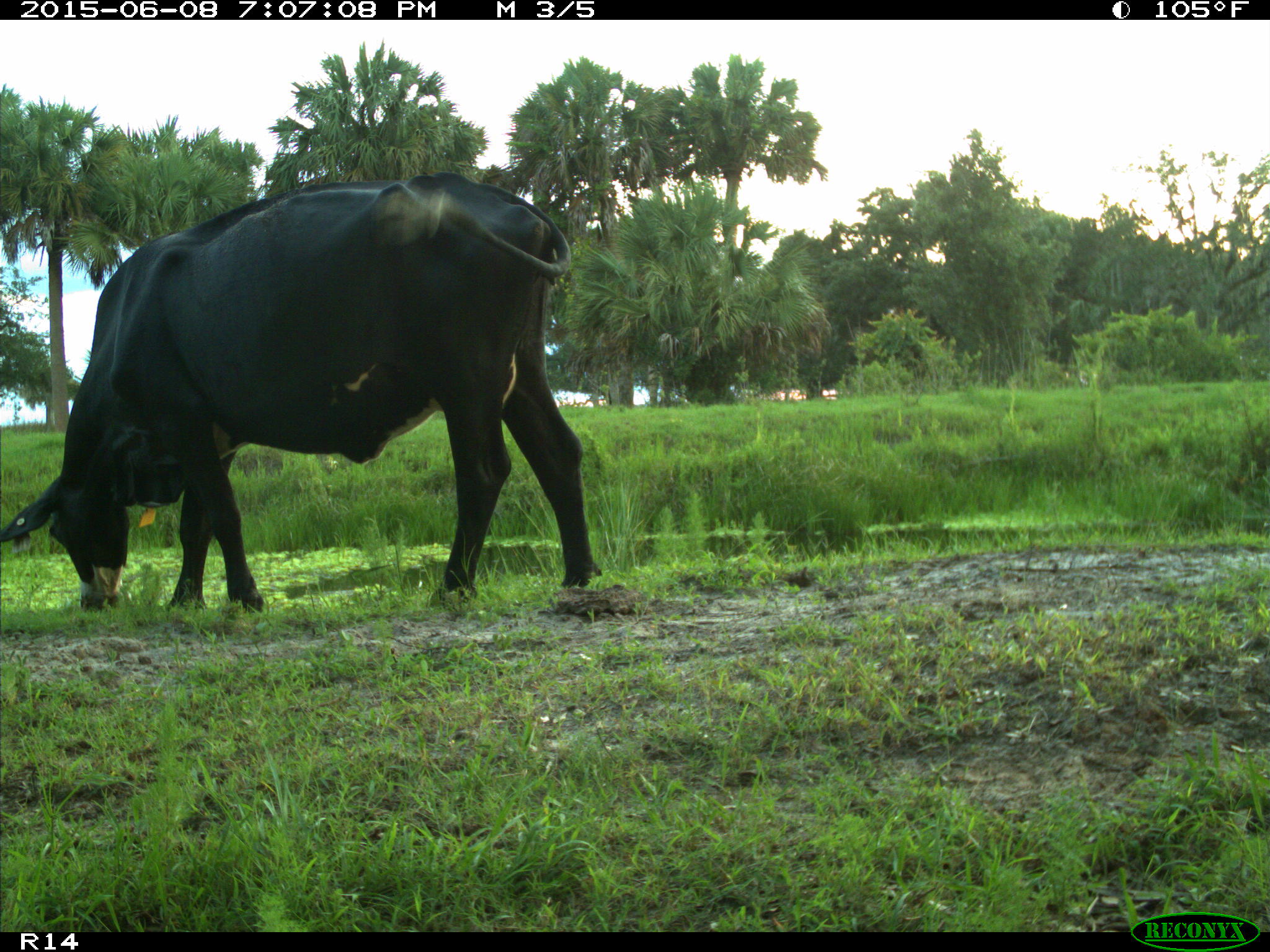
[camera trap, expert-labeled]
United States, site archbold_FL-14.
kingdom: Animalia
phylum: Chordata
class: Mammalia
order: Artiodactyla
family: Bovidae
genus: Bos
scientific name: Bos taurus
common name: domestic cow